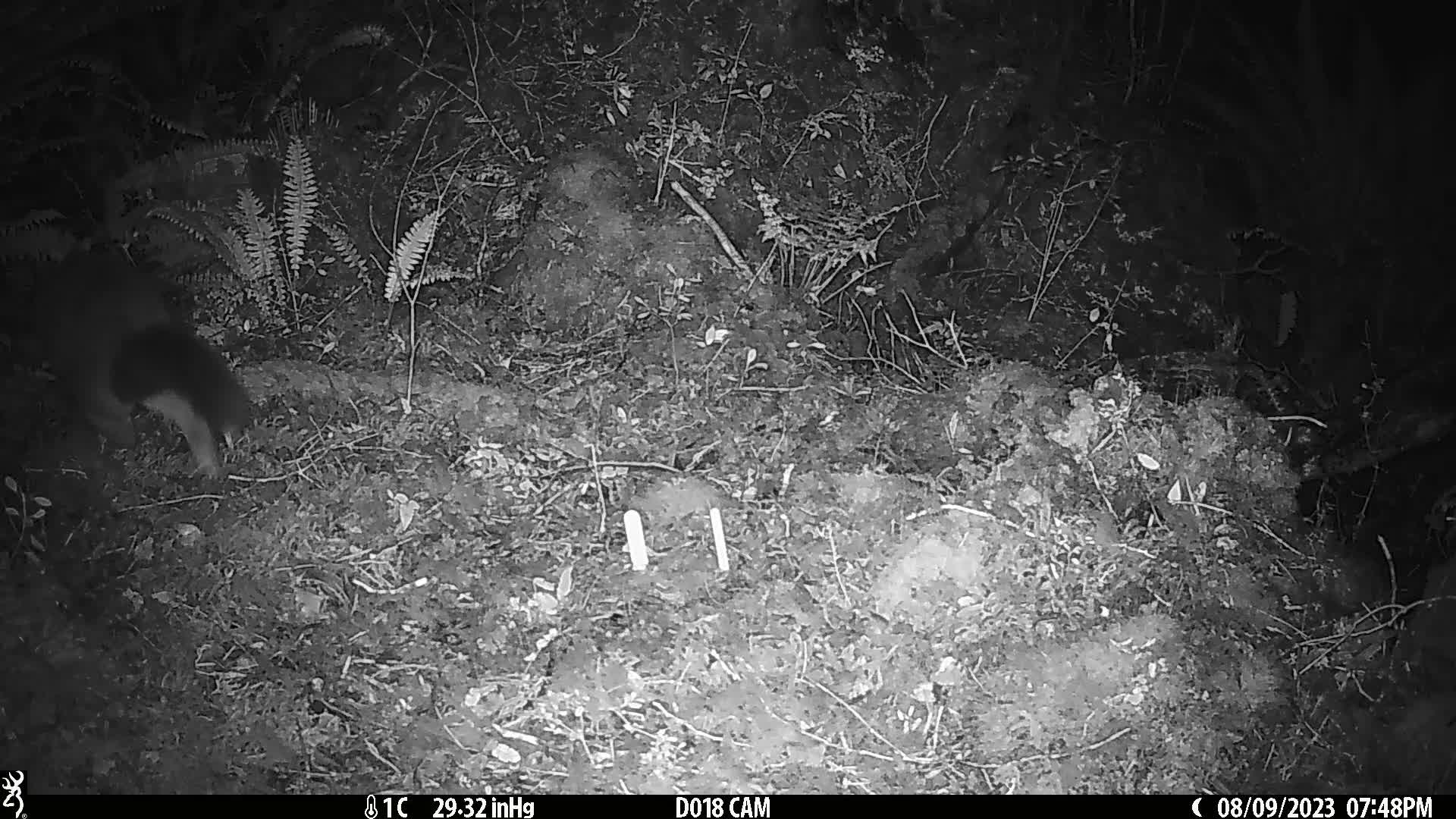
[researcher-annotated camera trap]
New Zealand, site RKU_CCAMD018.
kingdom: Animalia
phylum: Chordata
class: Mammalia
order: Diprotodontia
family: Phalangeridae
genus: Trichosurus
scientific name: Trichosurus vulpecula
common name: common brushtail possum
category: possum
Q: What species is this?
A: Possum (common brushtail possum) (Trichosurus vulpecula).